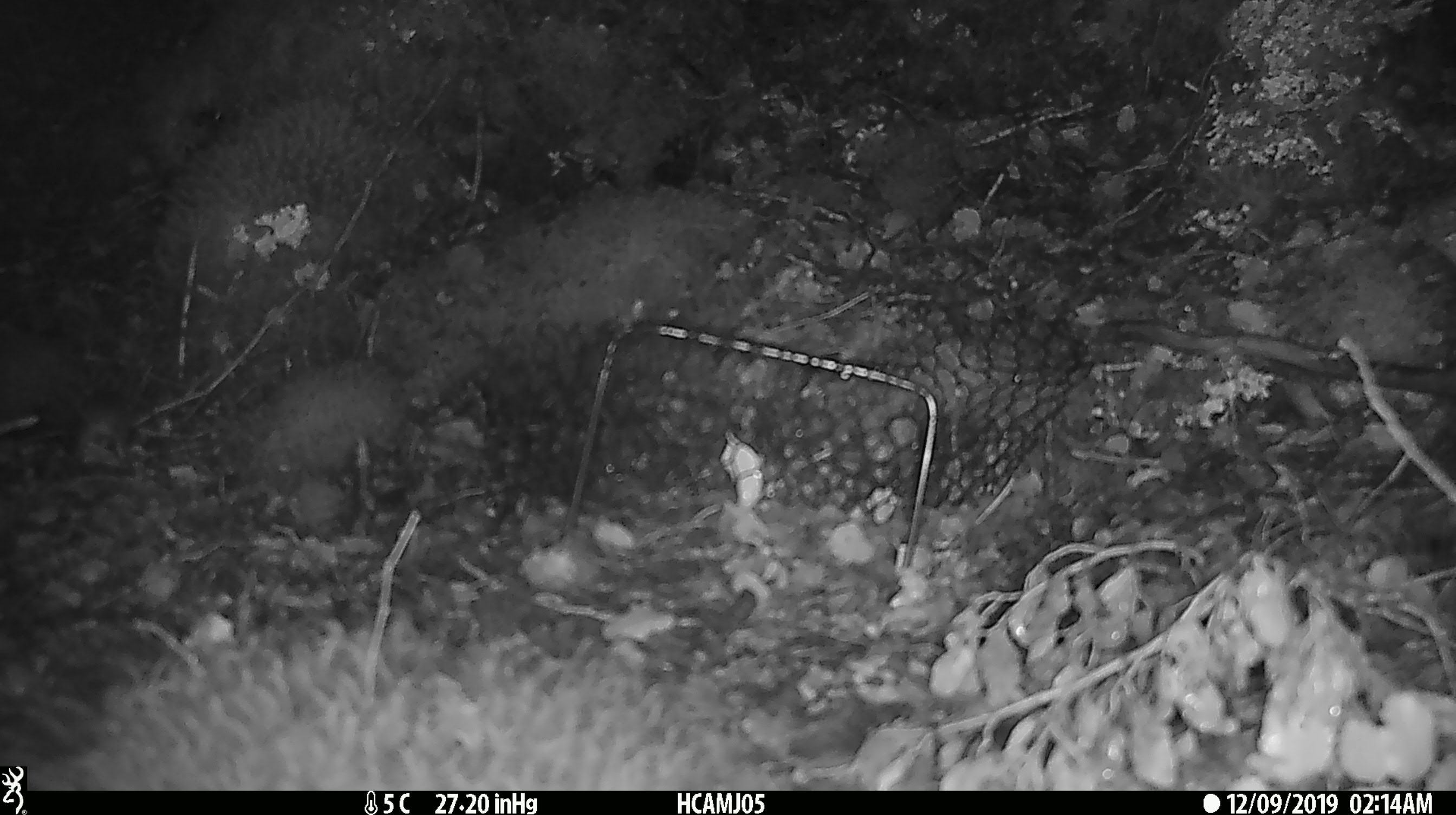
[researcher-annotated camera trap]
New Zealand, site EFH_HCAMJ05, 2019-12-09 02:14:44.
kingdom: Animalia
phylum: Chordata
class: Mammalia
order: Rodentia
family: Muridae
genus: Mus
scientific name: Mus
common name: mouse